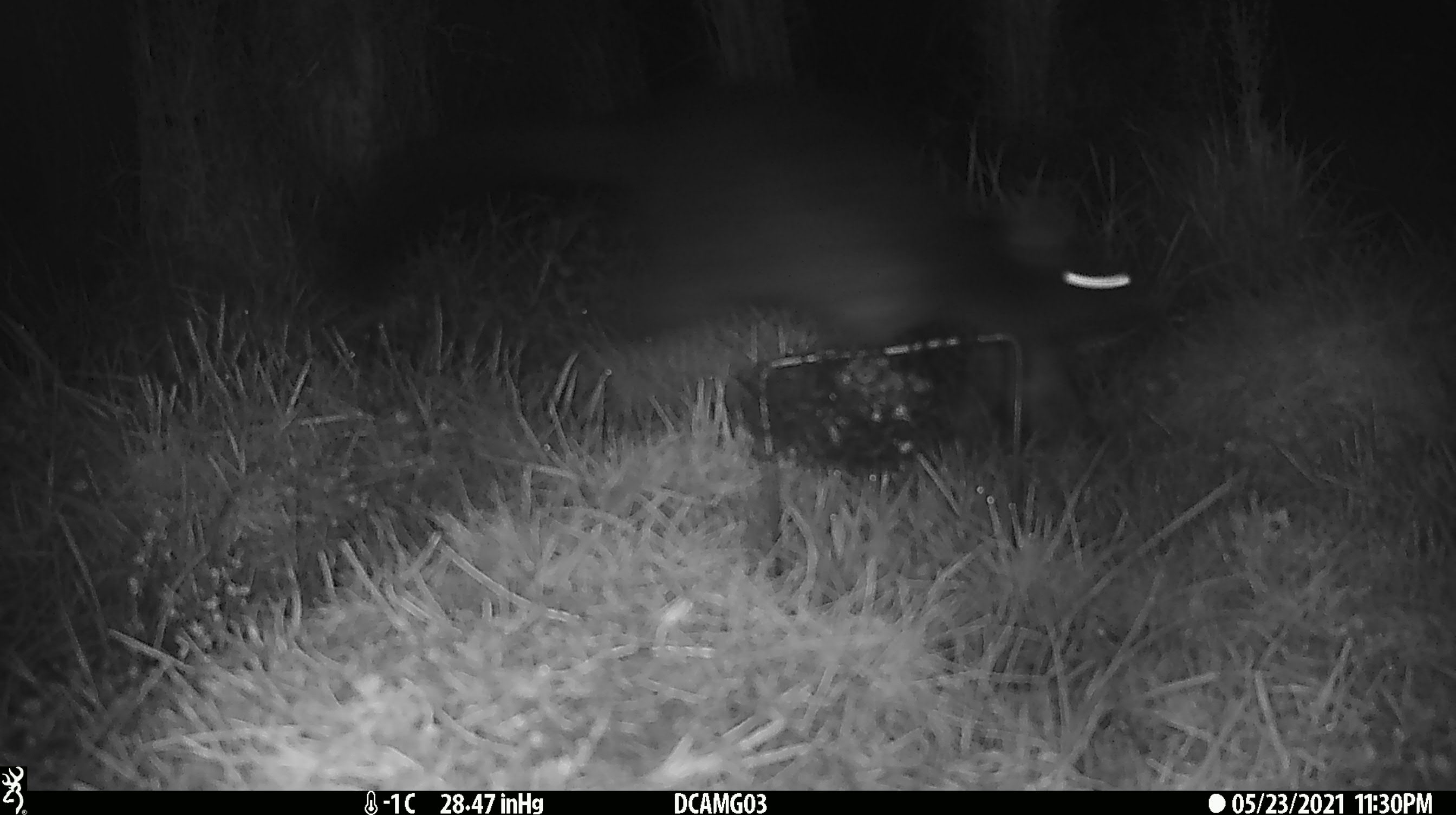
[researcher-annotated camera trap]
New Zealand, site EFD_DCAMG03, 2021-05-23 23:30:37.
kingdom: Animalia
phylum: Chordata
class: Mammalia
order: Diprotodontia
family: Phalangeridae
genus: Trichosurus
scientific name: Trichosurus vulpecula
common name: common brushtail possum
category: possum